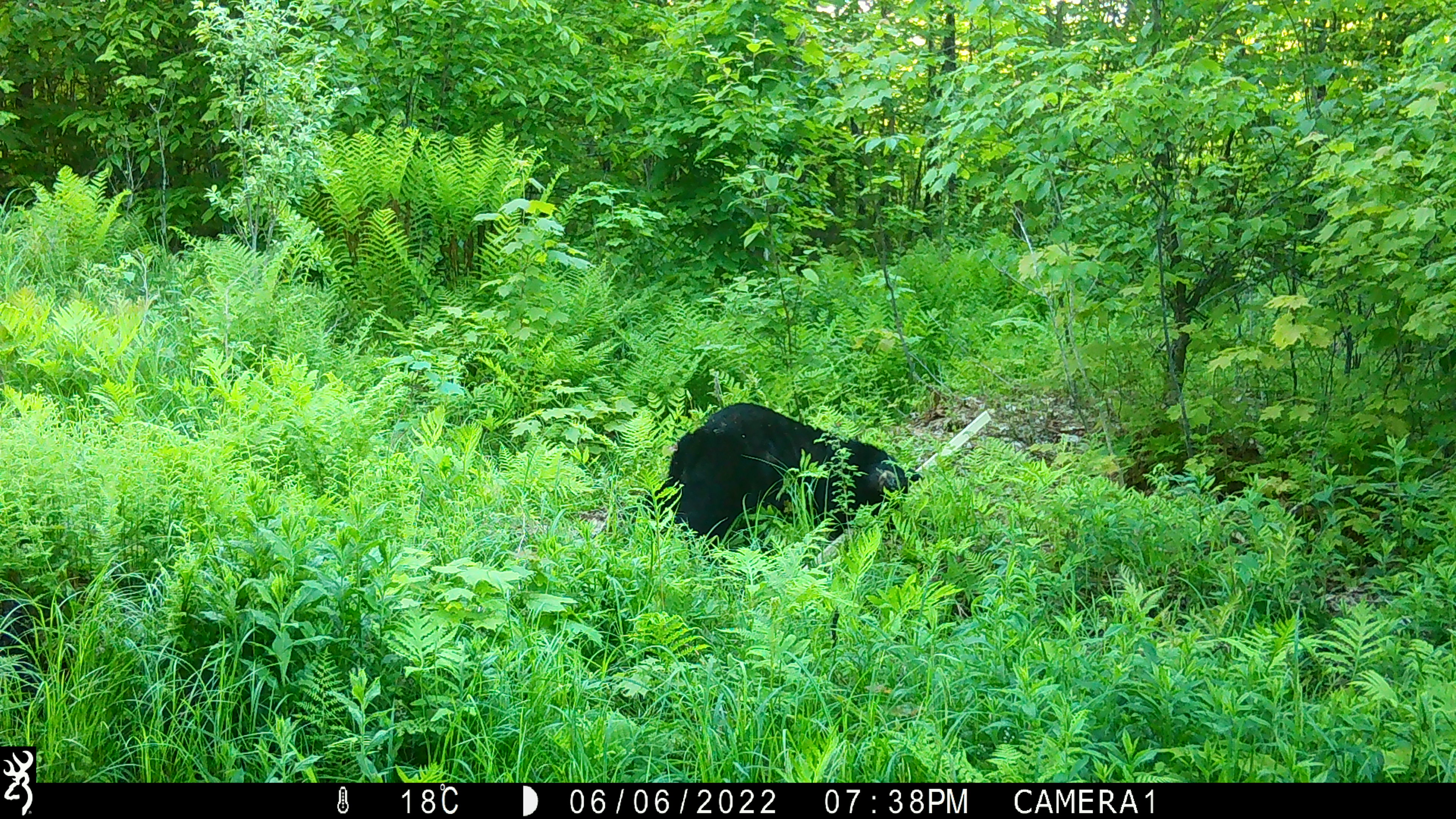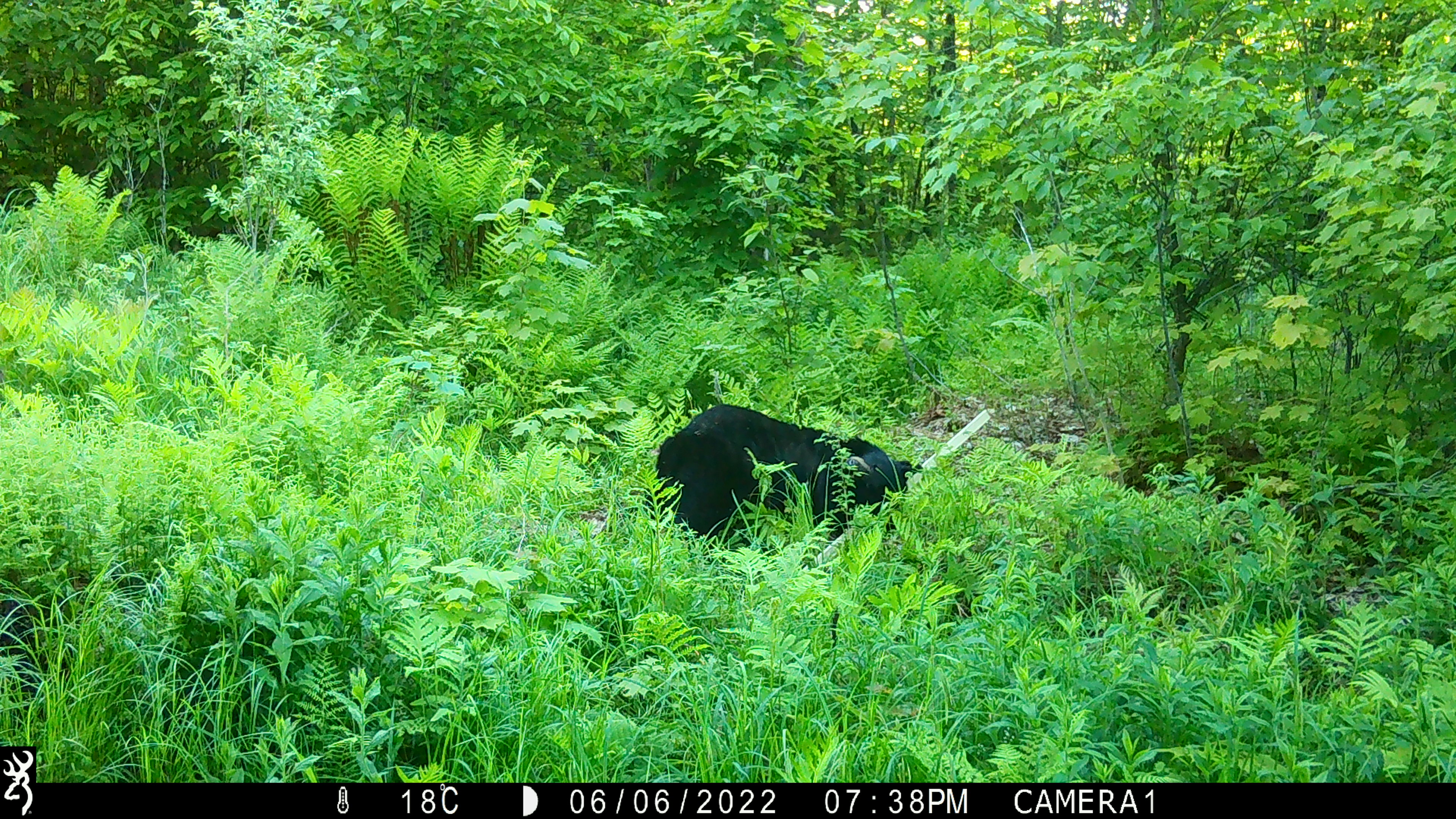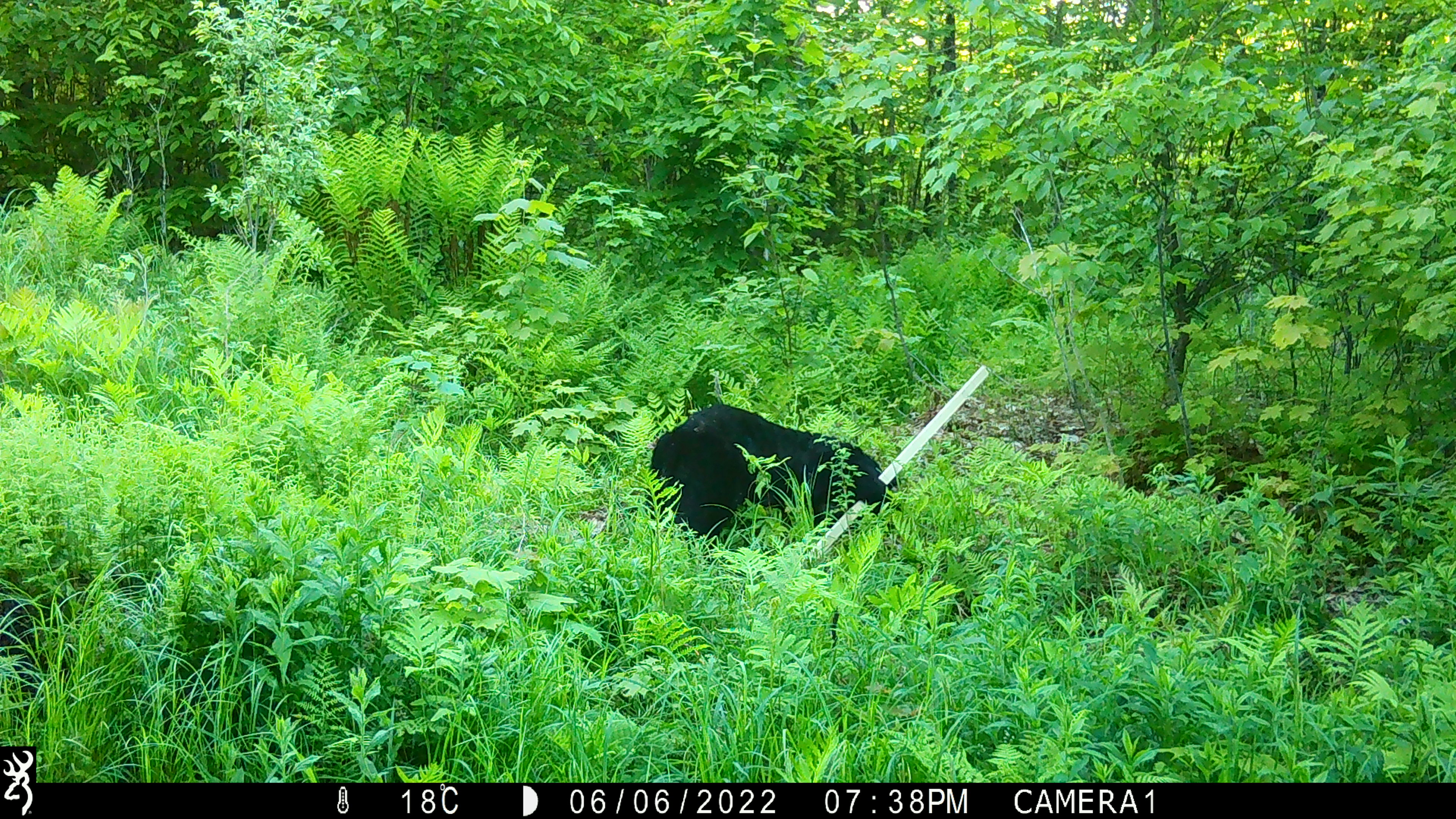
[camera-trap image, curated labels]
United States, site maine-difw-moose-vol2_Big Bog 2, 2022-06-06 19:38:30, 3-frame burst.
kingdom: Animalia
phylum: Chordata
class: Mammalia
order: Carnivora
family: Ursidae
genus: Ursus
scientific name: Ursus americanus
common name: black bear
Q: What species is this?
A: Black bear (Ursus americanus).